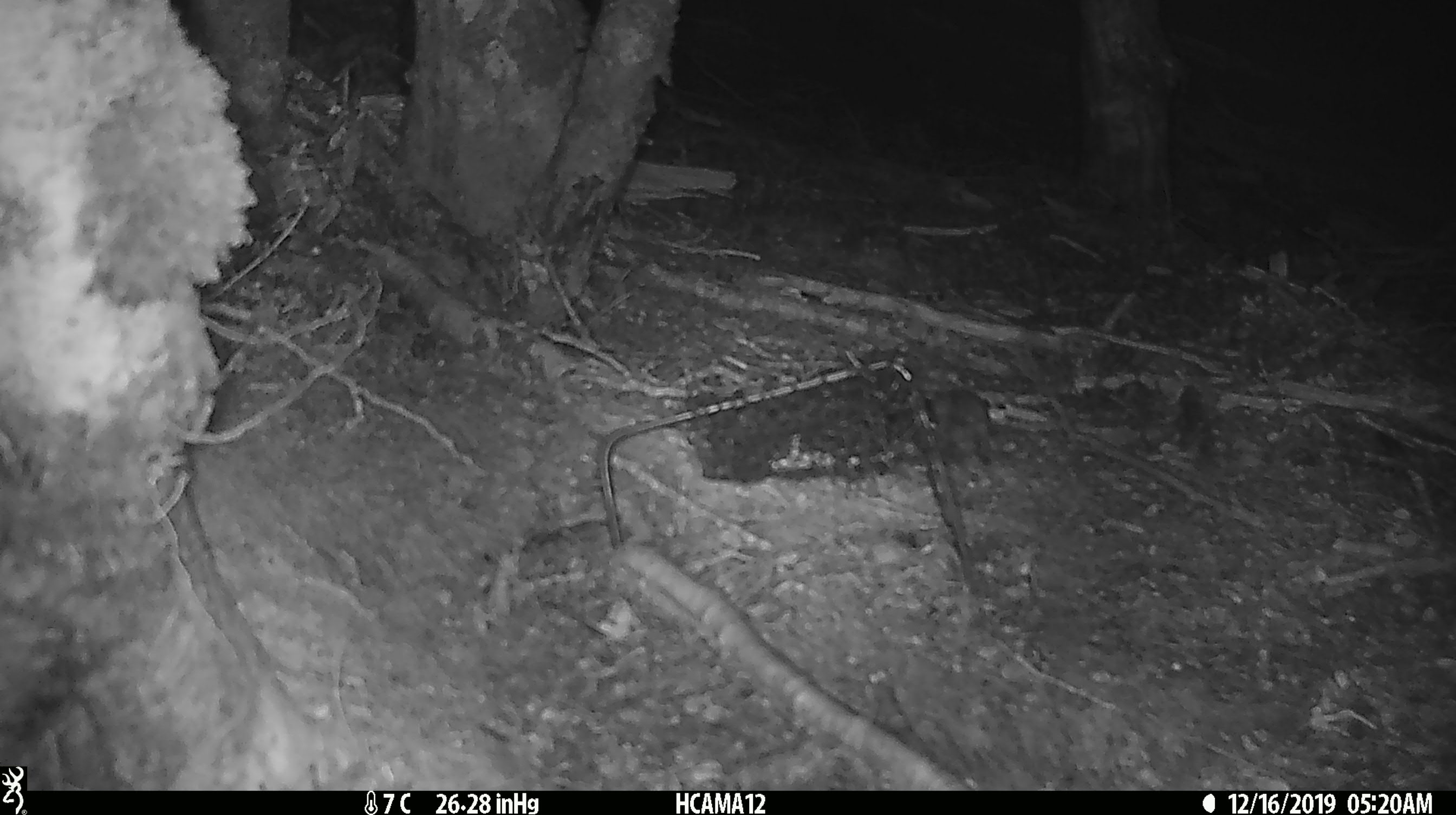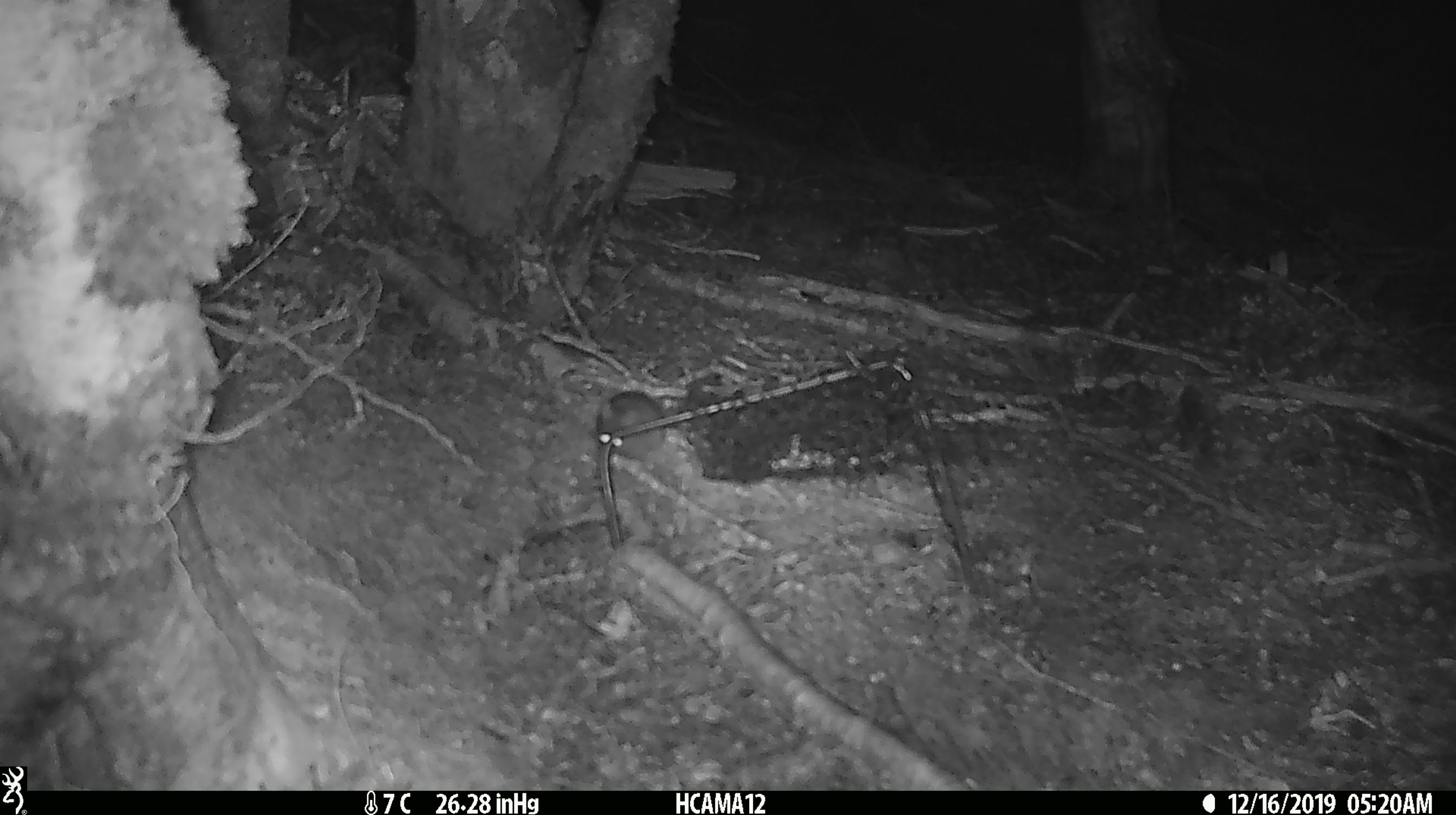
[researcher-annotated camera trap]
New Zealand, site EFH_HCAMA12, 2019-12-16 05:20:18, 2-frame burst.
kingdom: Animalia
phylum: Chordata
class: Mammalia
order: Rodentia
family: Muridae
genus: Mus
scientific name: Mus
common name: mouse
Mouse (Mus).